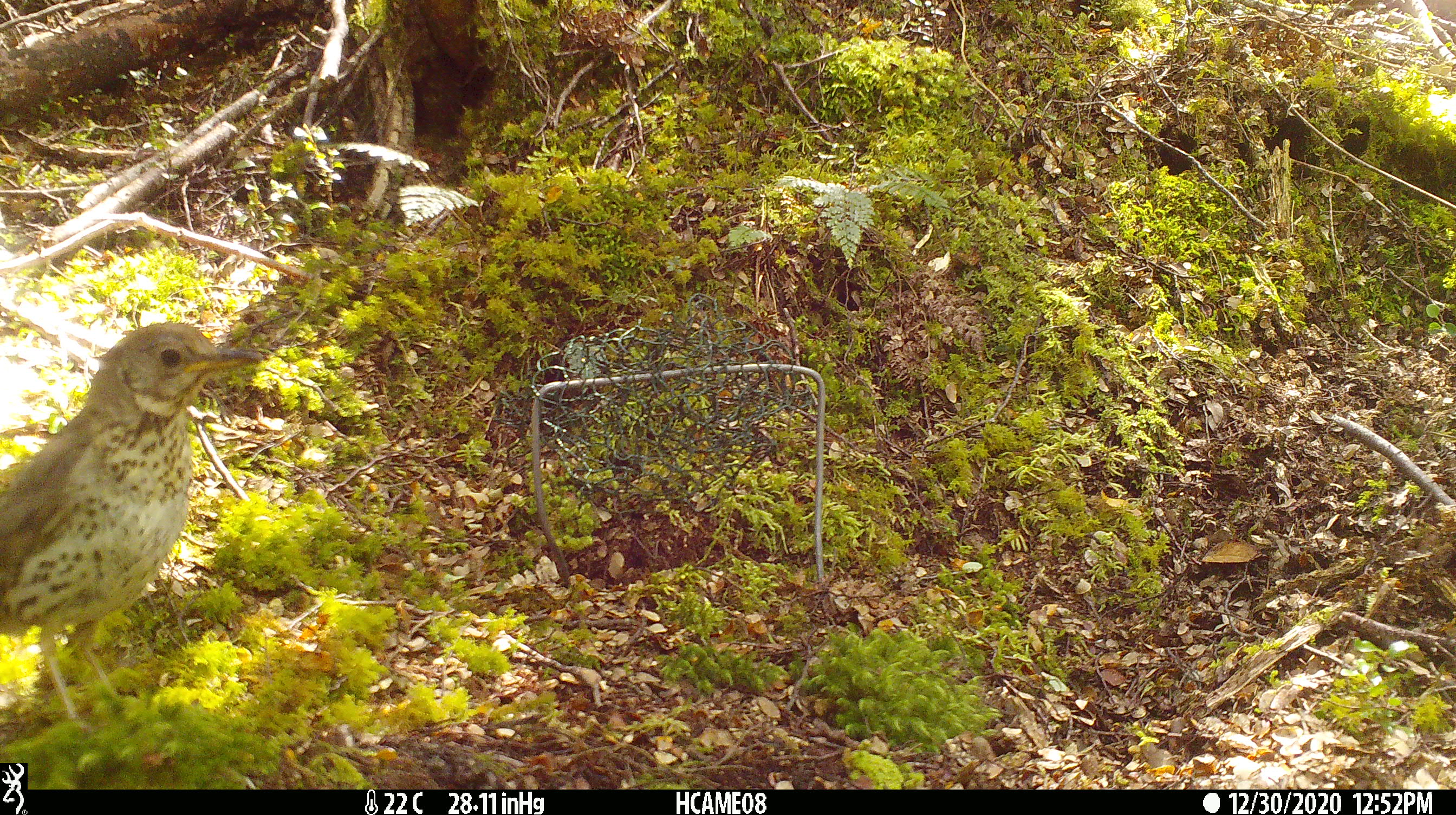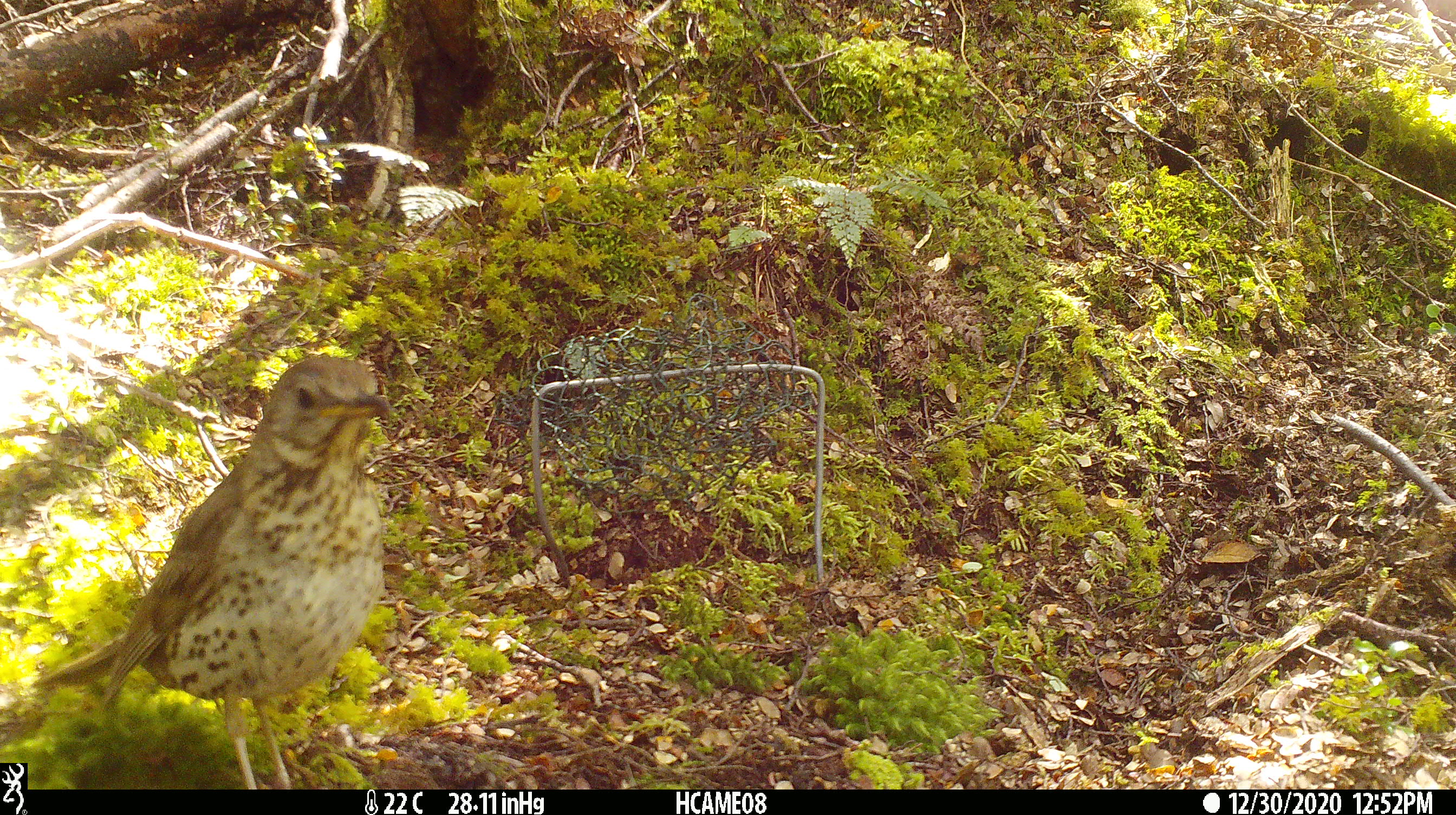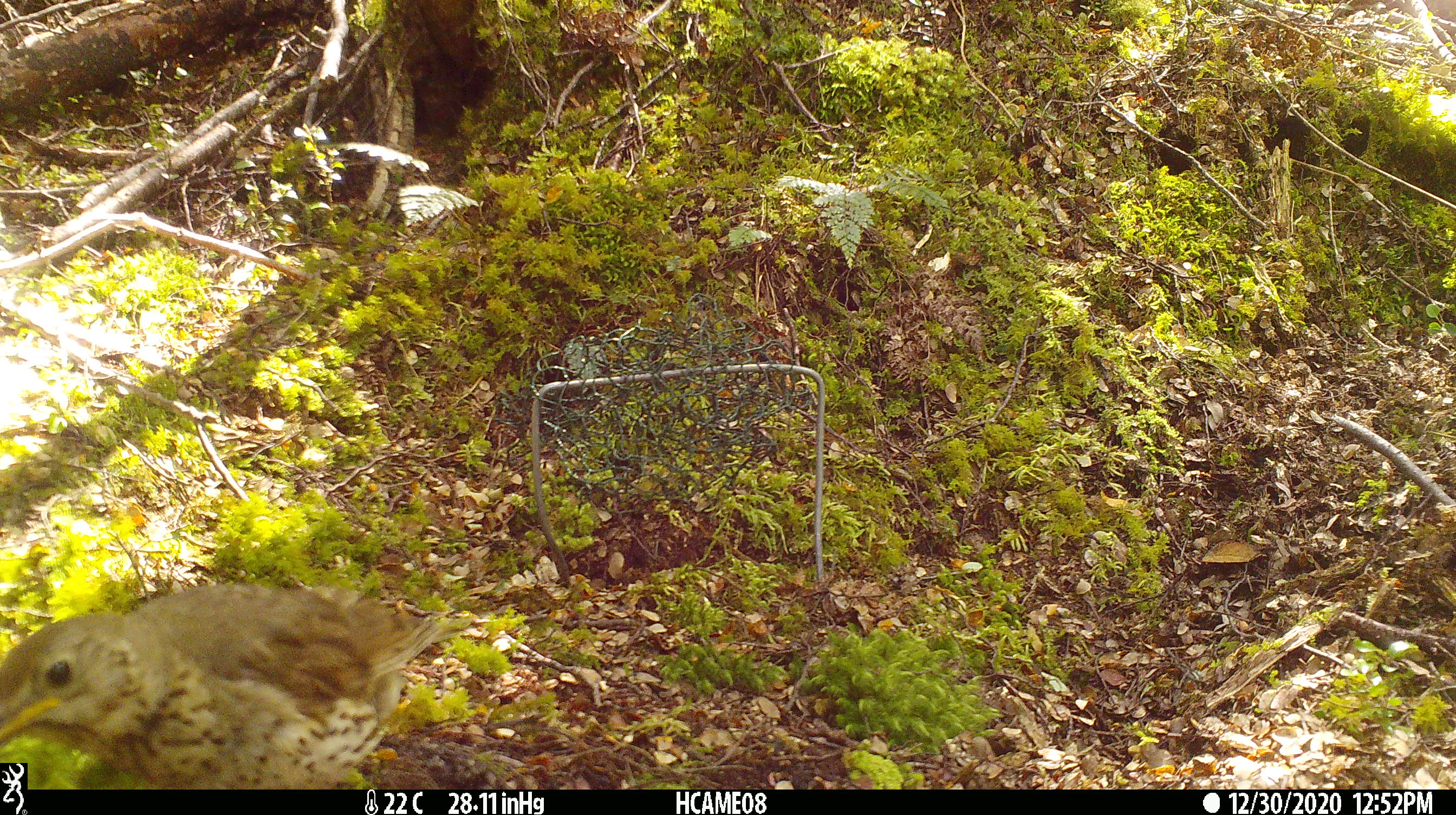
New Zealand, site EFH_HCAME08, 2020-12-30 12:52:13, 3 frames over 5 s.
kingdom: Animalia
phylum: Chordata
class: Aves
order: Passeriformes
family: Turdidae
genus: Turdus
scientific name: Turdus philomelos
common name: song thrush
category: thrush